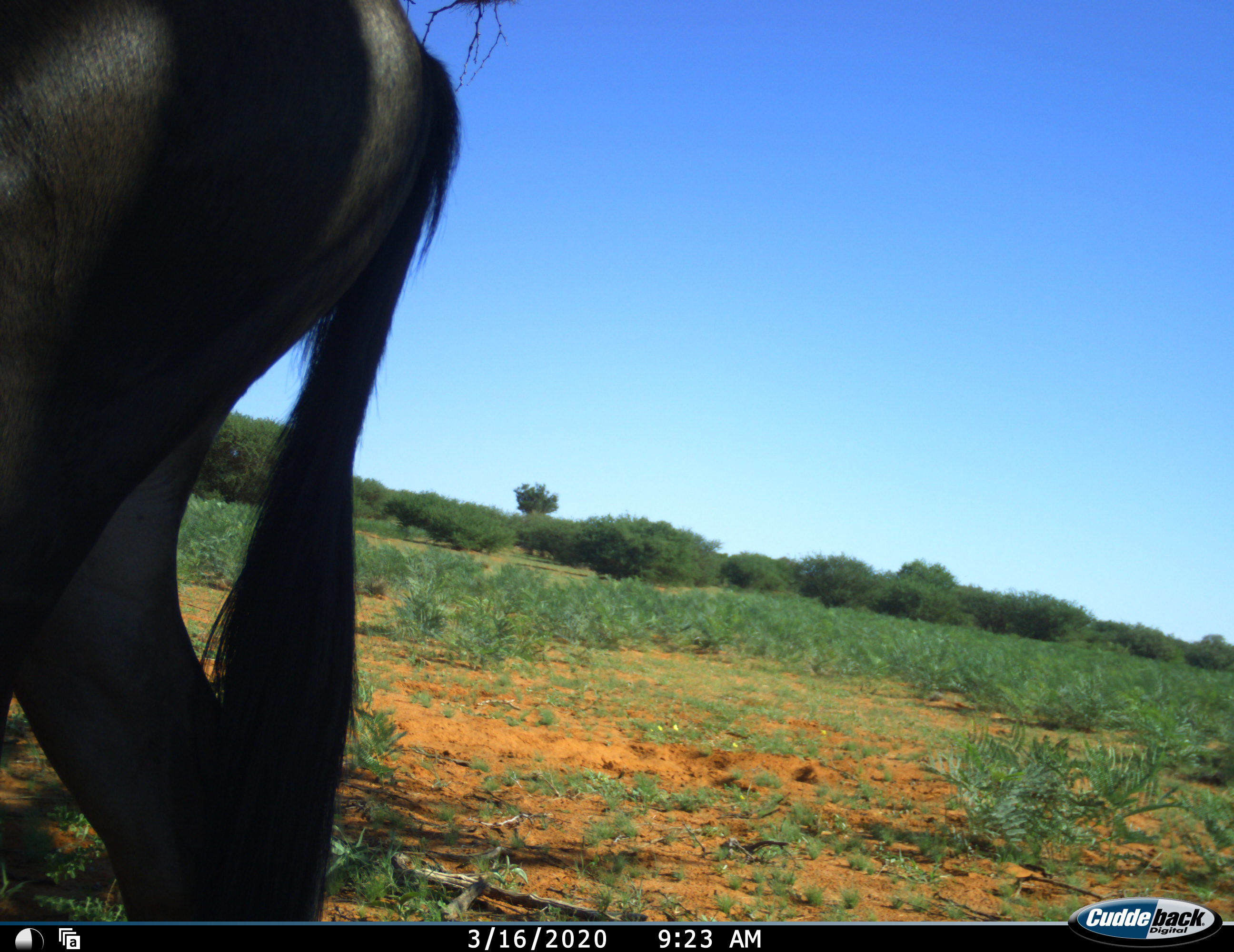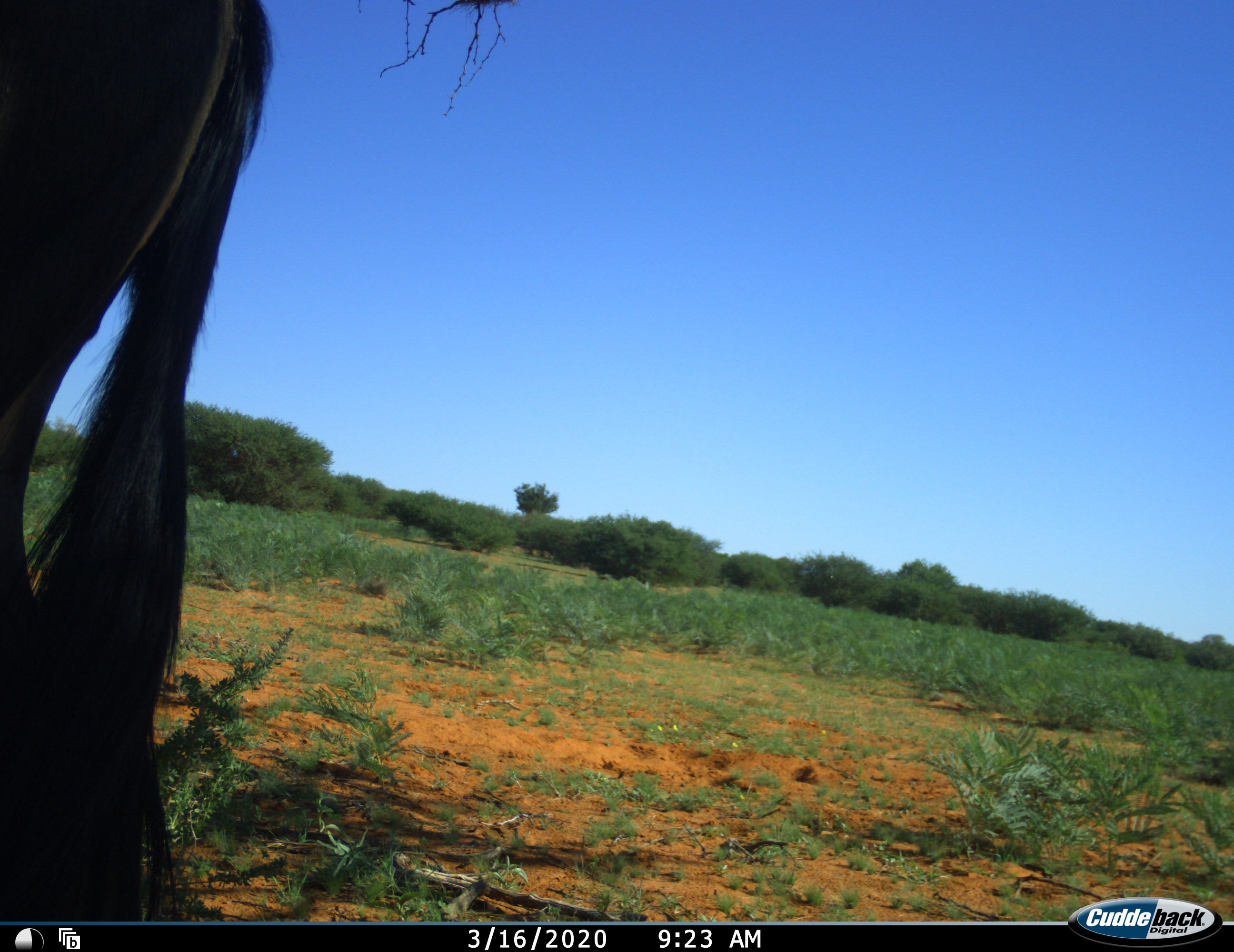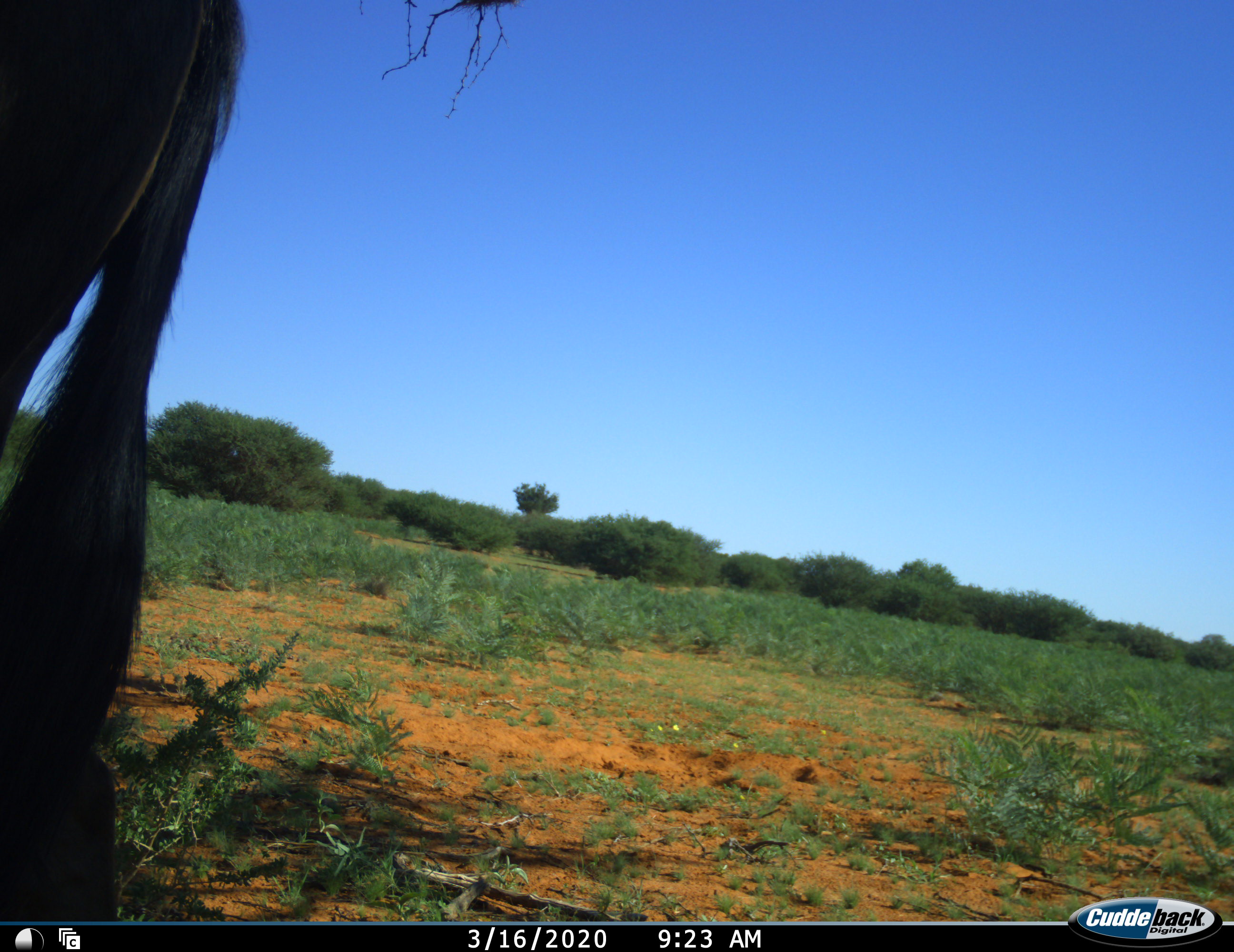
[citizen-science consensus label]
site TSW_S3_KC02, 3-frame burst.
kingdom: Animalia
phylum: Chordata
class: Mammalia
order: Artiodactyla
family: Bovidae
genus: Connochaetes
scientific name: Connochaetes taurinus taurinus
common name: blue wildebeest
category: wildebeestblue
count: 1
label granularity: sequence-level